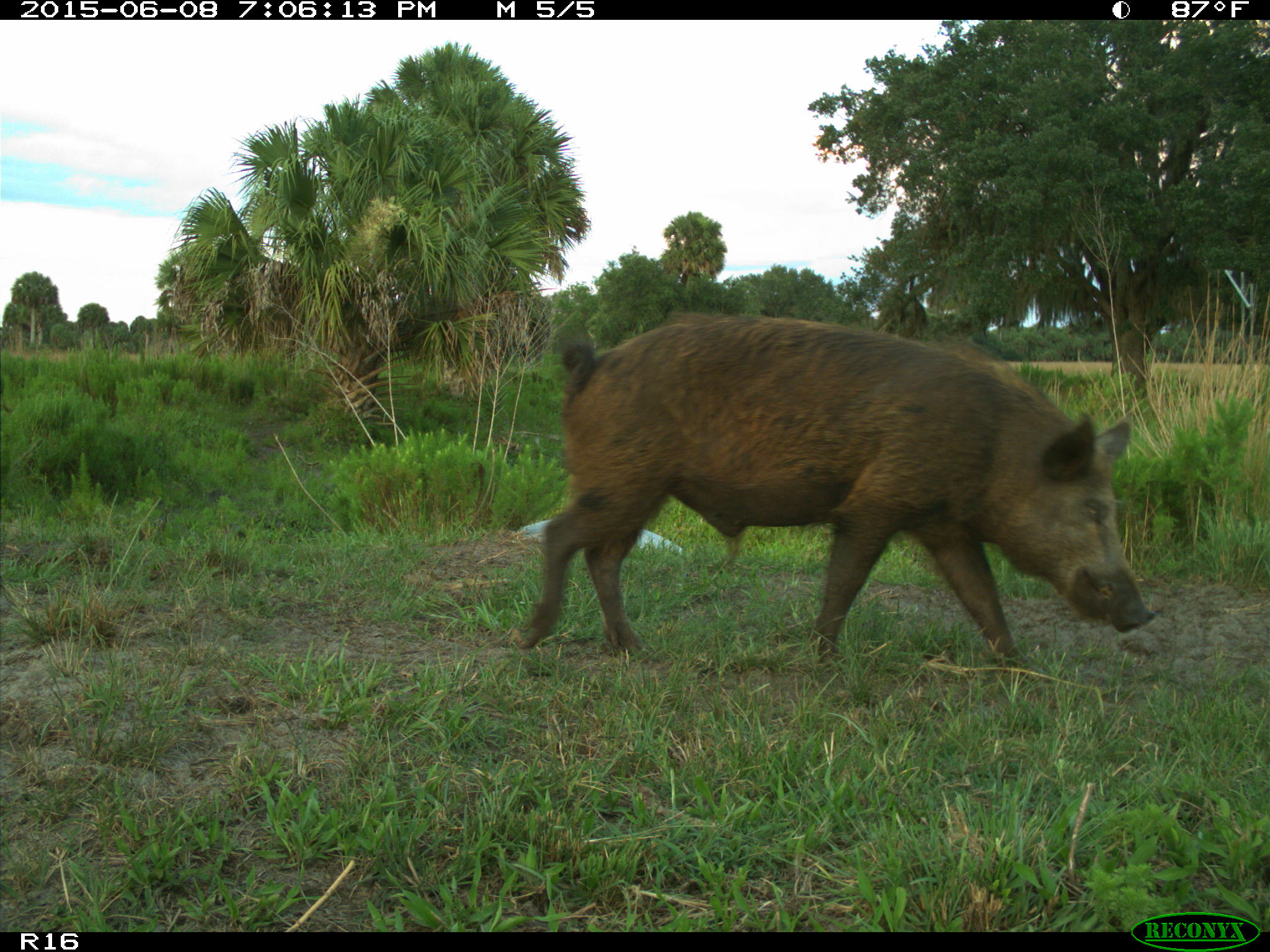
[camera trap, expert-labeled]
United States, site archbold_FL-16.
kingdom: Animalia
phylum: Chordata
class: Mammalia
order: Artiodactyla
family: Suidae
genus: Sus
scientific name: Sus scrofa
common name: wild boar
Sus scrofa (wild boar).